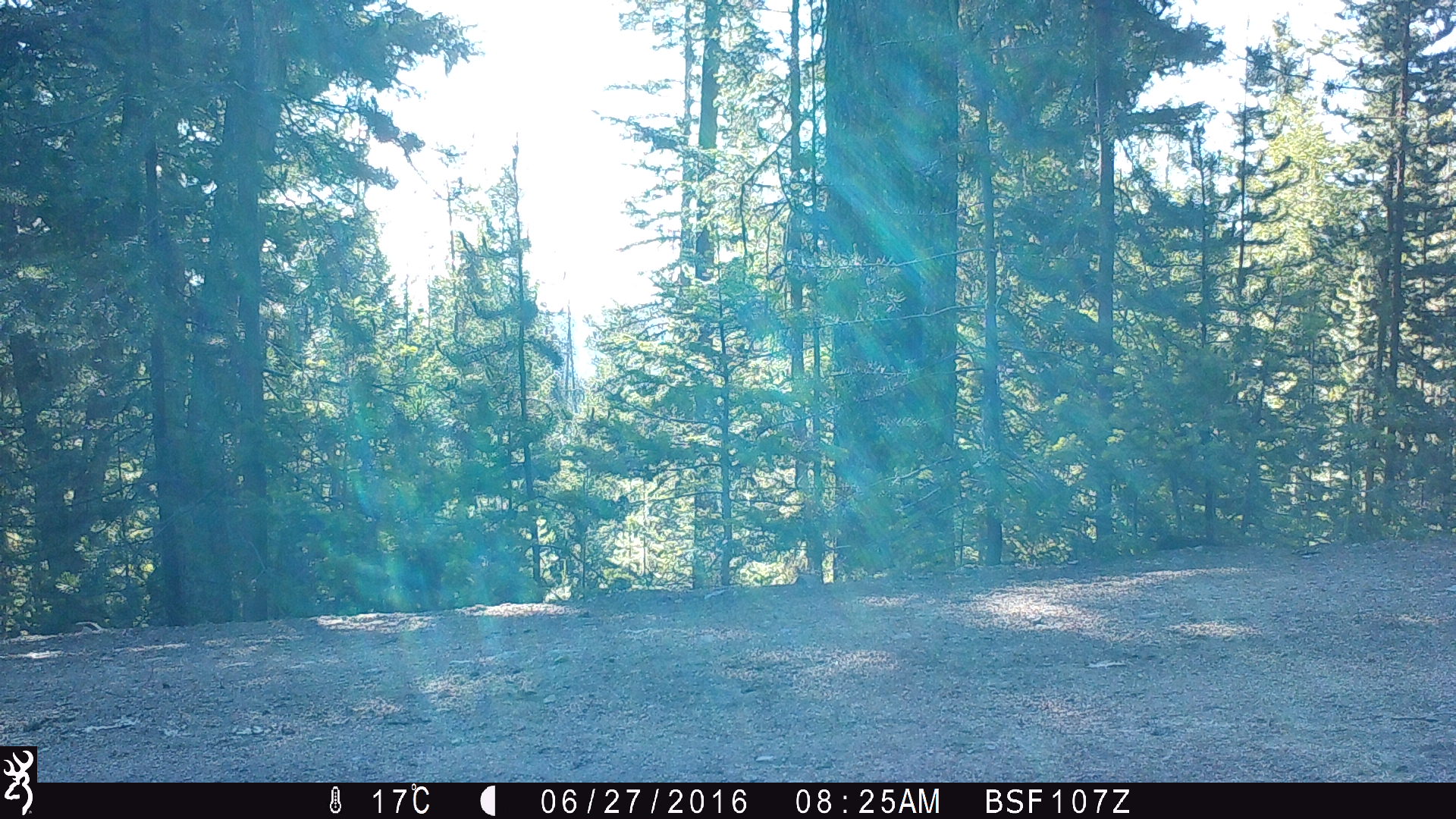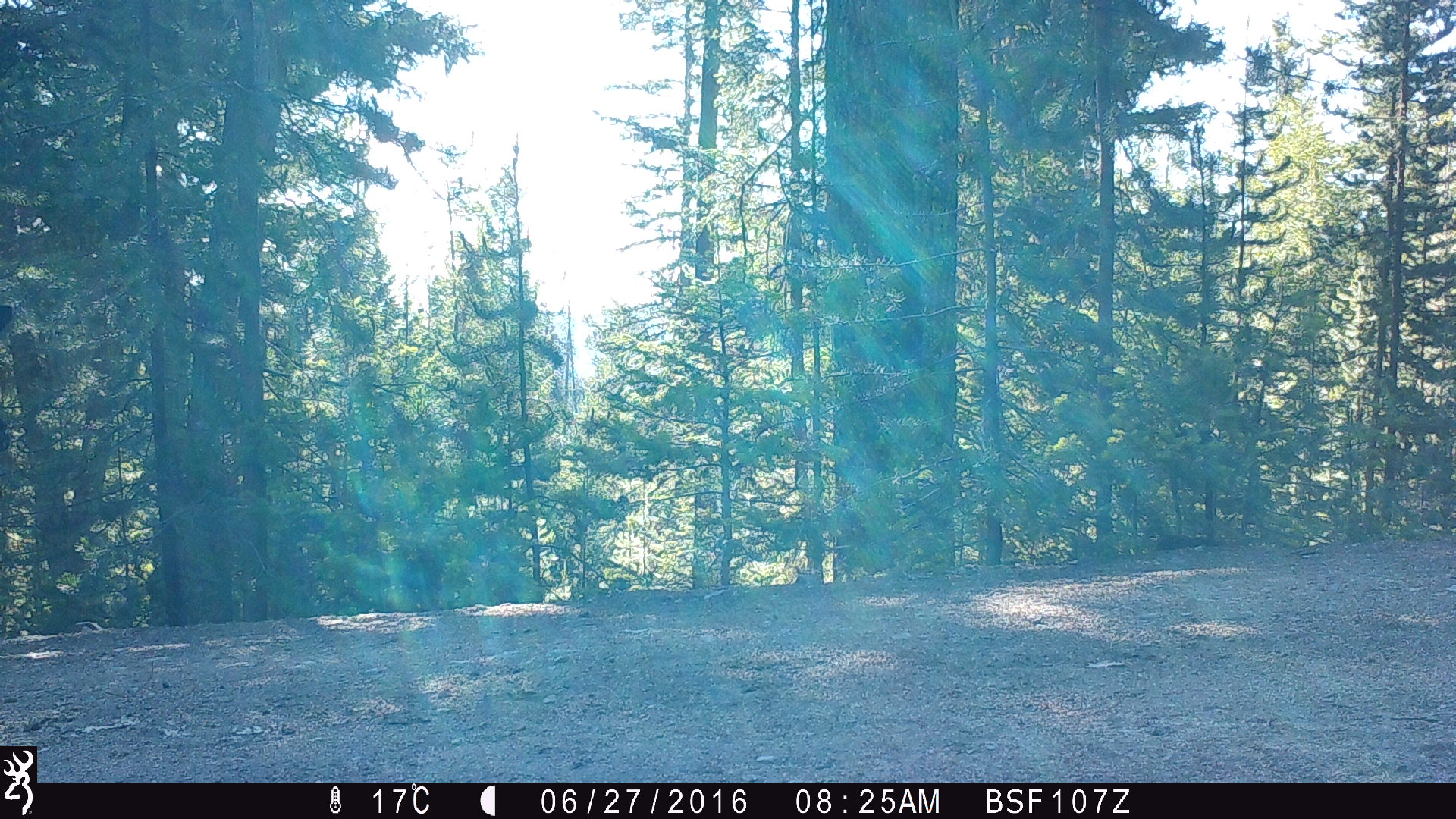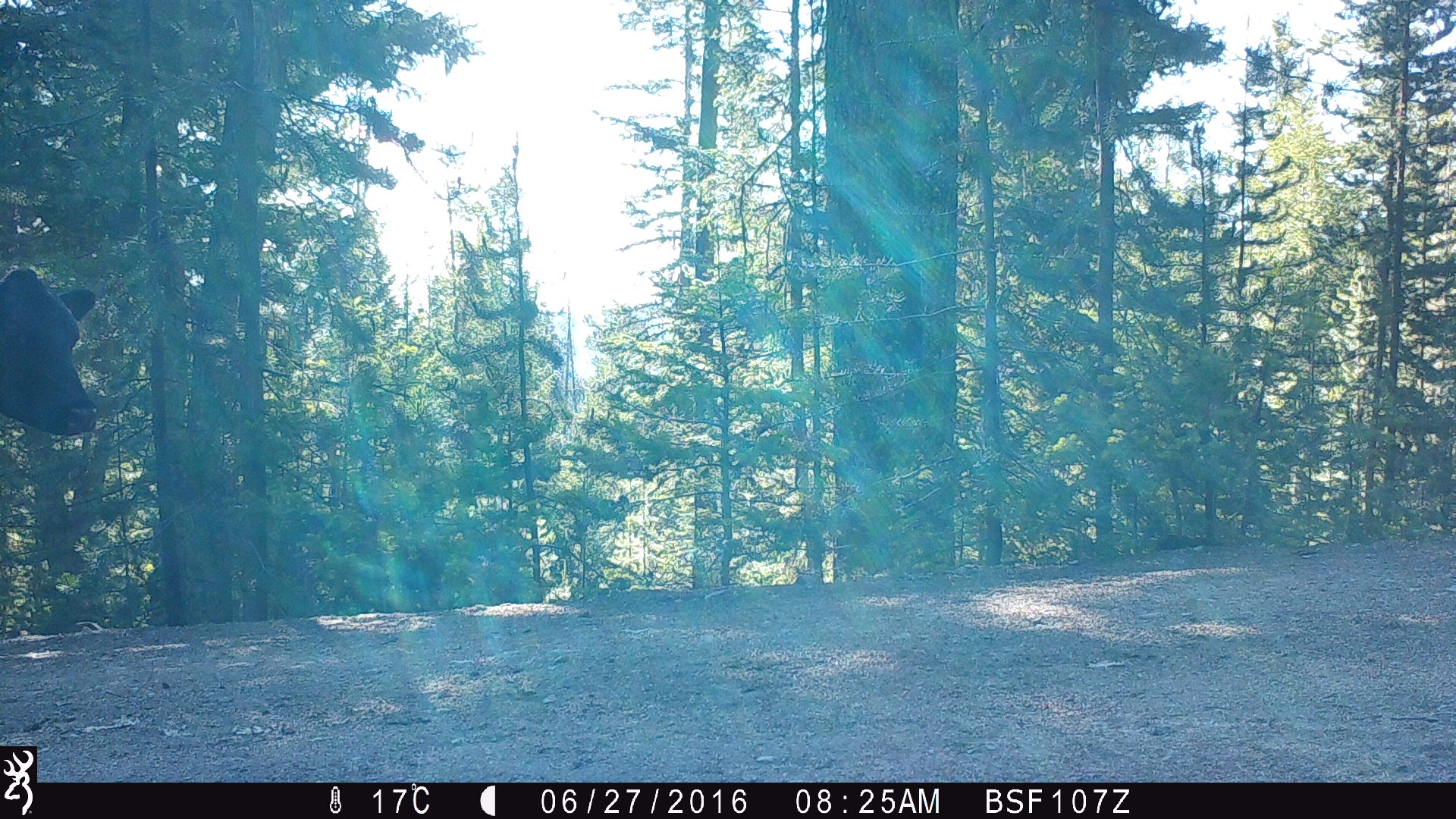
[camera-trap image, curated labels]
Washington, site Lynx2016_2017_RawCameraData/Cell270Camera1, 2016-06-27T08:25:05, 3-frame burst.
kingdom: Animalia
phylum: Chordata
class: Mammalia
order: Artiodactyla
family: Bovidae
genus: Bos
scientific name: Bos taurus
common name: domestic cattle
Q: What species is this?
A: Domestic cattle (Bos taurus).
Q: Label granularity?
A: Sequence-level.